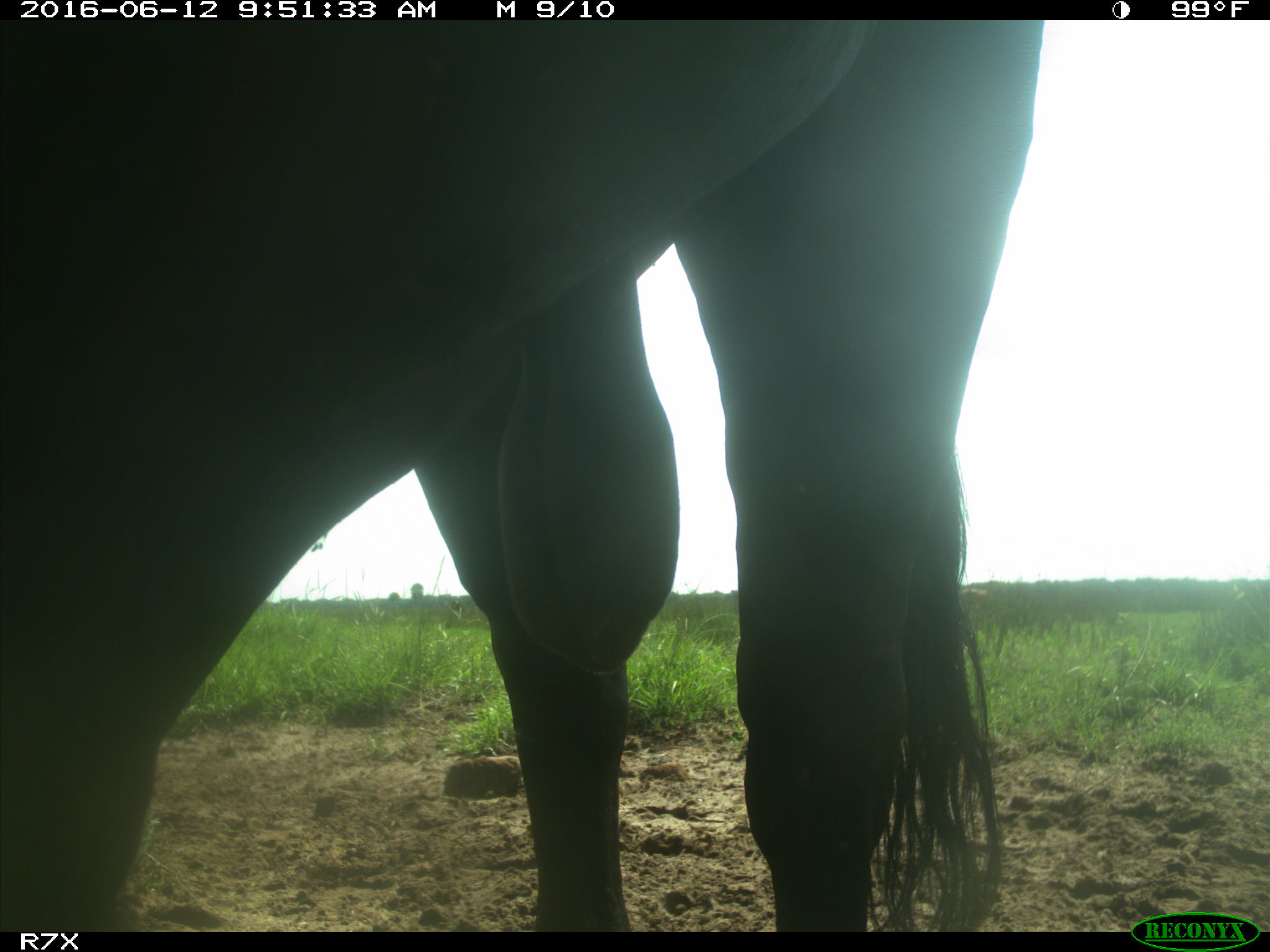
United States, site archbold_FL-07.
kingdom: Animalia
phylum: Chordata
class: Mammalia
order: Artiodactyla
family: Bovidae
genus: Bos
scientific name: Bos taurus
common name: domestic cow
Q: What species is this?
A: Bos taurus (domestic cow).